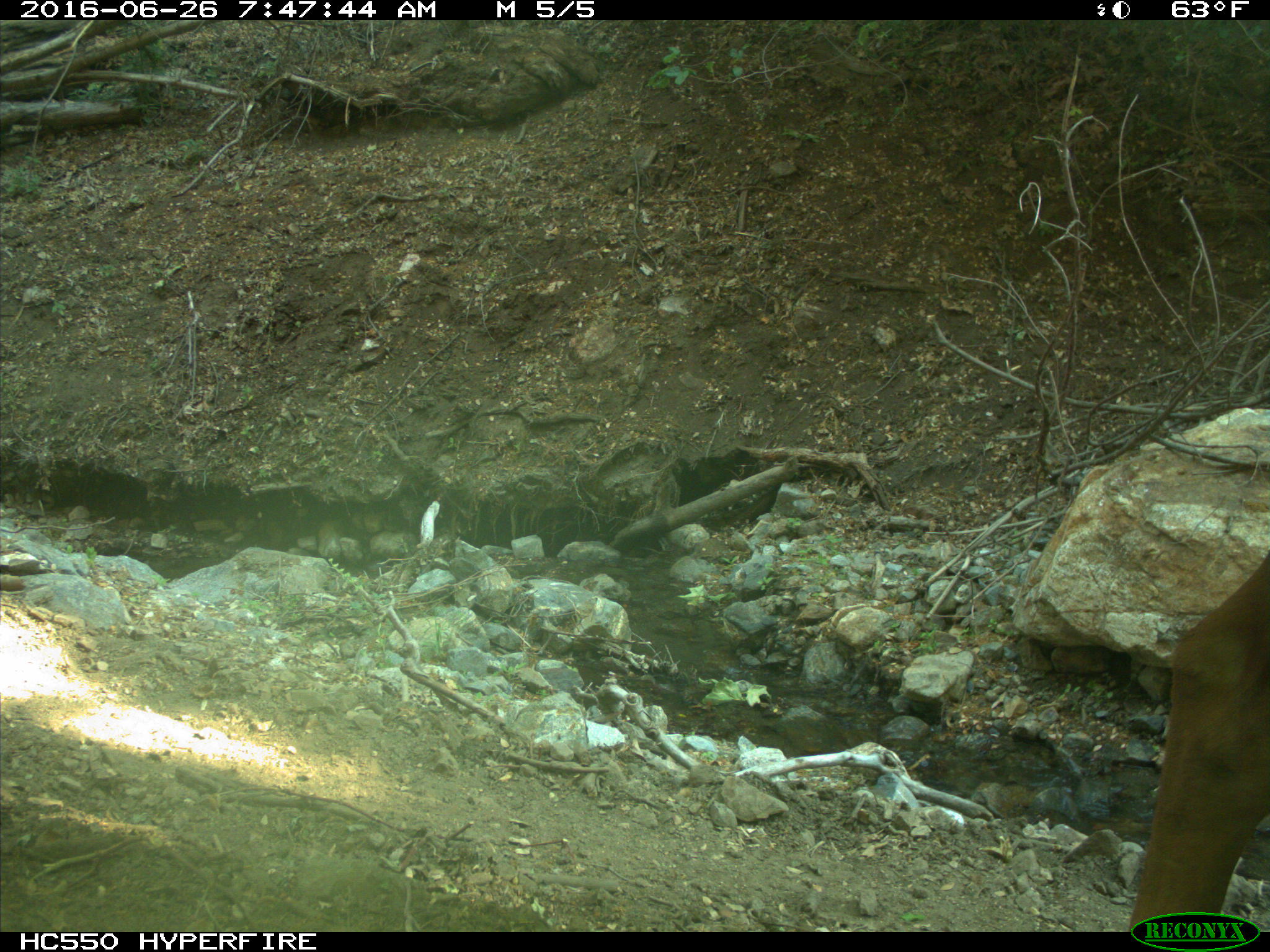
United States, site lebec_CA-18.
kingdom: Animalia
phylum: Chordata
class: Mammalia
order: Artiodactyla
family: Bovidae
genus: Bos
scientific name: Bos taurus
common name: domestic cow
Bos taurus (domestic cow).